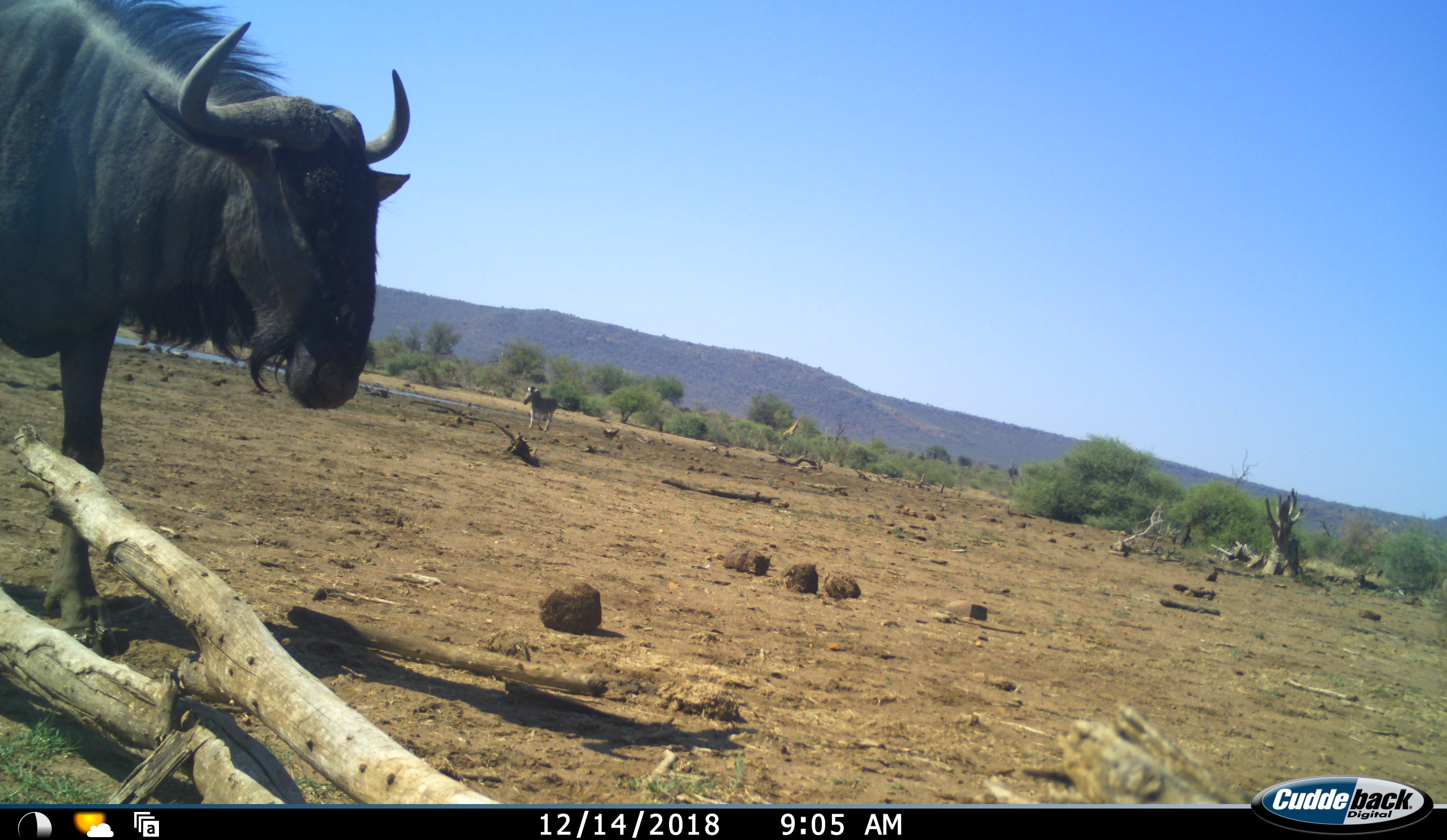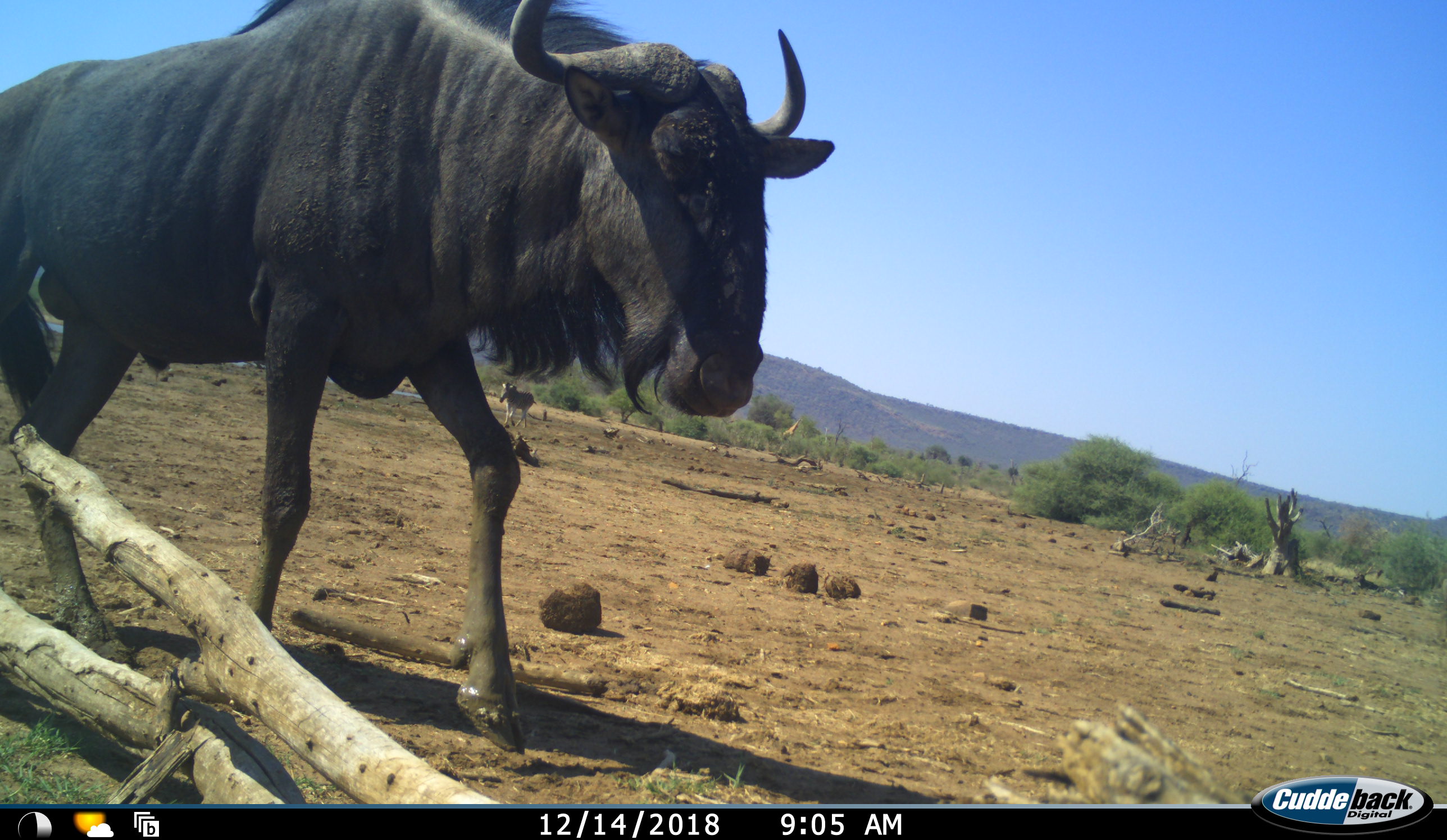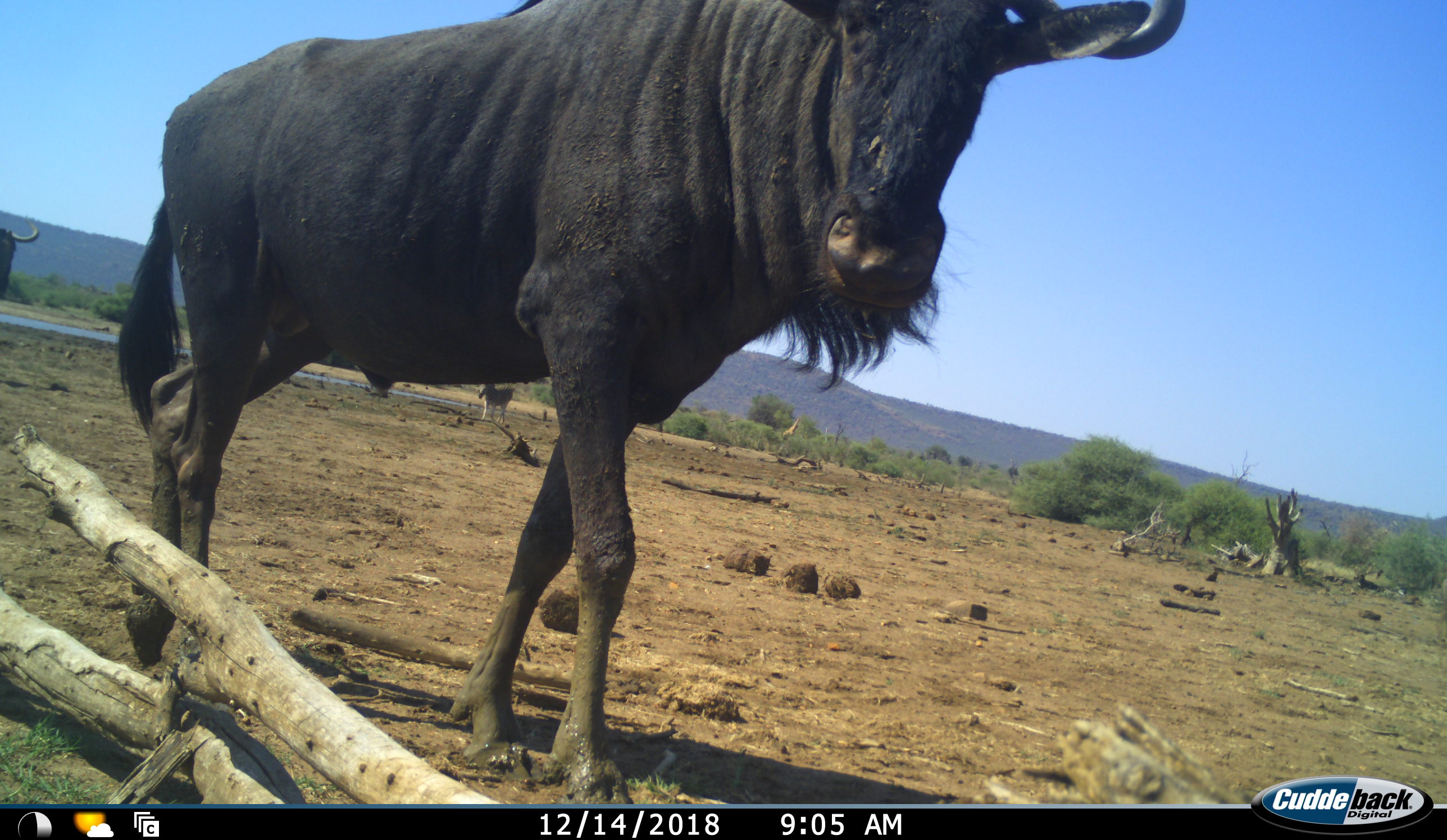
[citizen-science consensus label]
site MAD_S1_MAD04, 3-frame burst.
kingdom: Animalia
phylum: Chordata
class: Mammalia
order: Artiodactyla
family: Bovidae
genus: Connochaetes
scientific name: Connochaetes taurinus taurinus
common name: blue wildebeest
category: wildebeestblue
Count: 2.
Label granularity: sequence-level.